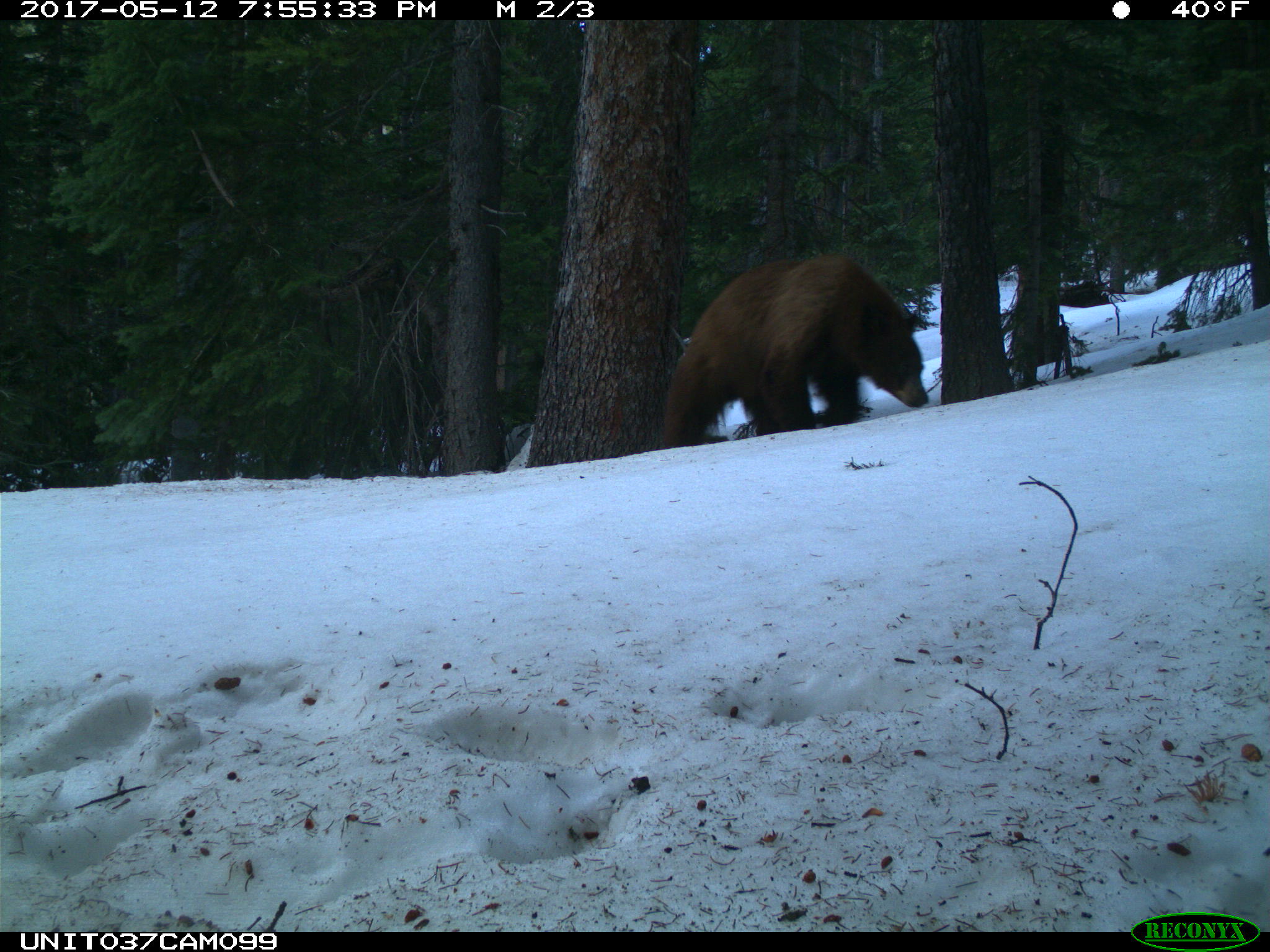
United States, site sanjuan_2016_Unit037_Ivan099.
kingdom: Animalia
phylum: Chordata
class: Mammalia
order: Carnivora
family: Ursidae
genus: Ursus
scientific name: Ursus americanus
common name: american black bear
Ursus americanus (american black bear).